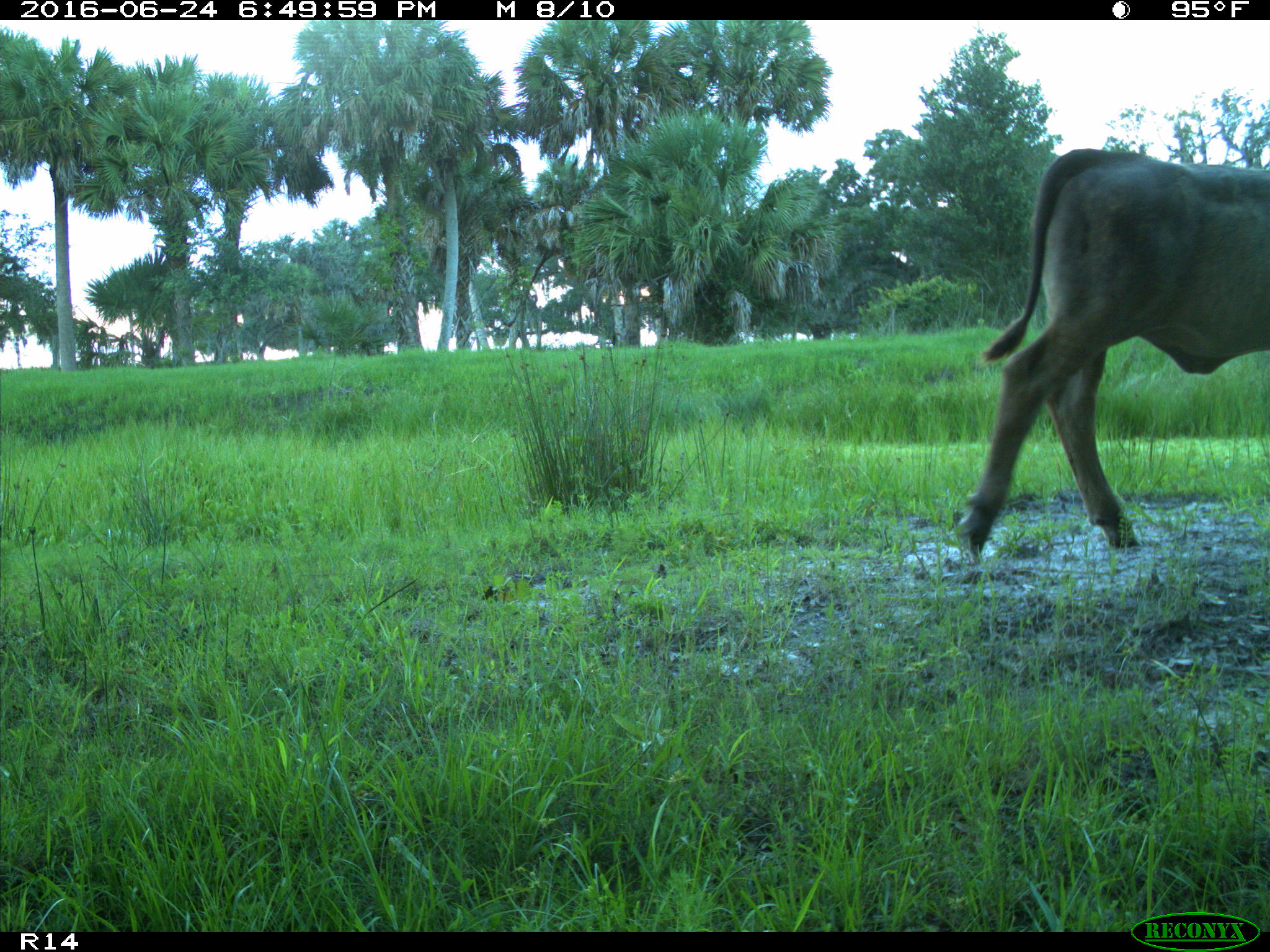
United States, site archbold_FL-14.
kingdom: Animalia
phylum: Chordata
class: Mammalia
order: Artiodactyla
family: Bovidae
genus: Bos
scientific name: Bos taurus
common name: domestic cow